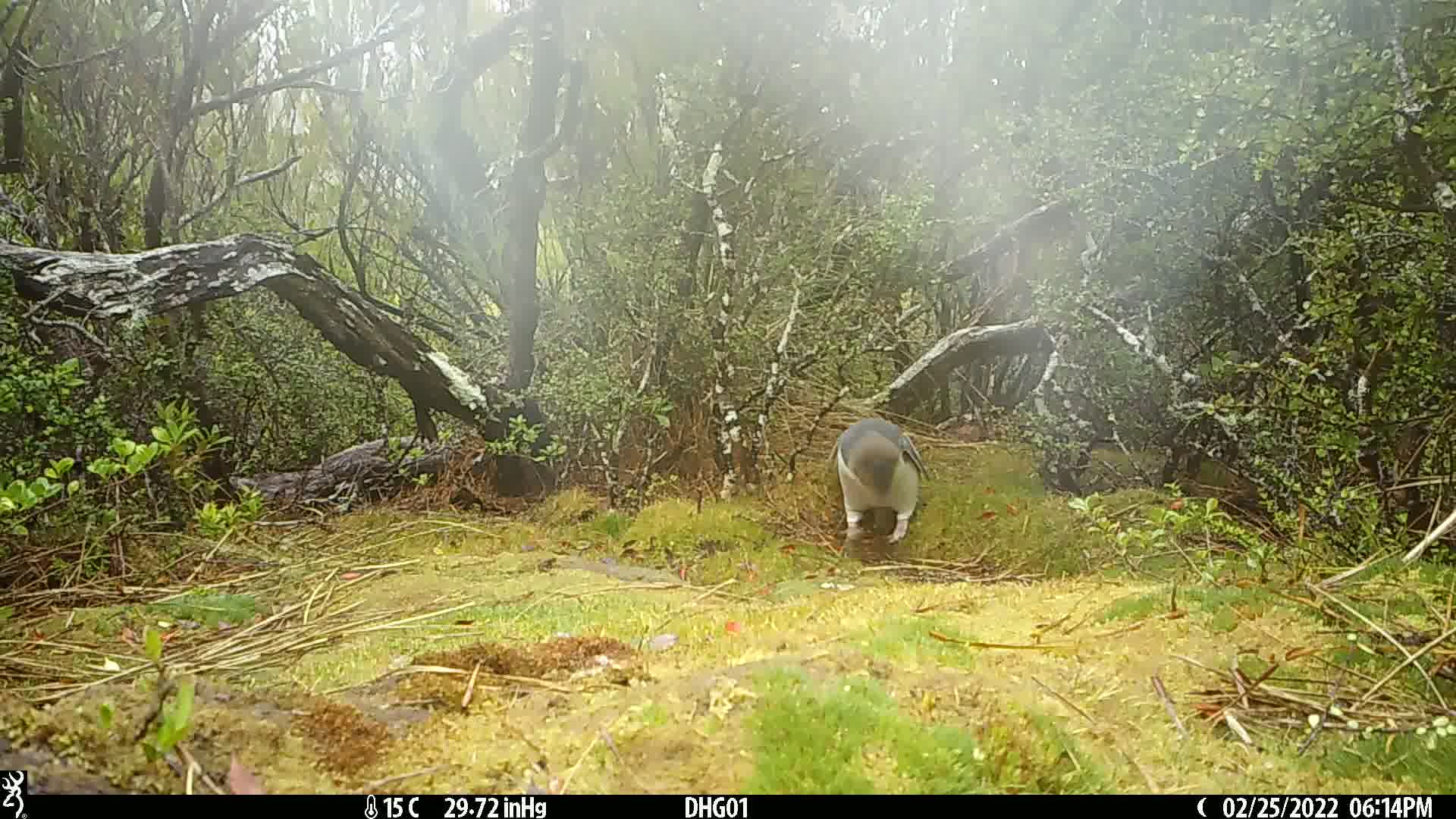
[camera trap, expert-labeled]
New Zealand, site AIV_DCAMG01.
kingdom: Animalia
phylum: Chordata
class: Aves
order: Sphenisciformes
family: Spheniscidae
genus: Megadyptes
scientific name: Megadyptes antipodes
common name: yellow-eyed penguin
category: yellow eyed penguin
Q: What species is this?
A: Yellow eyed penguin (yellow-eyed penguin) (Megadyptes antipodes).